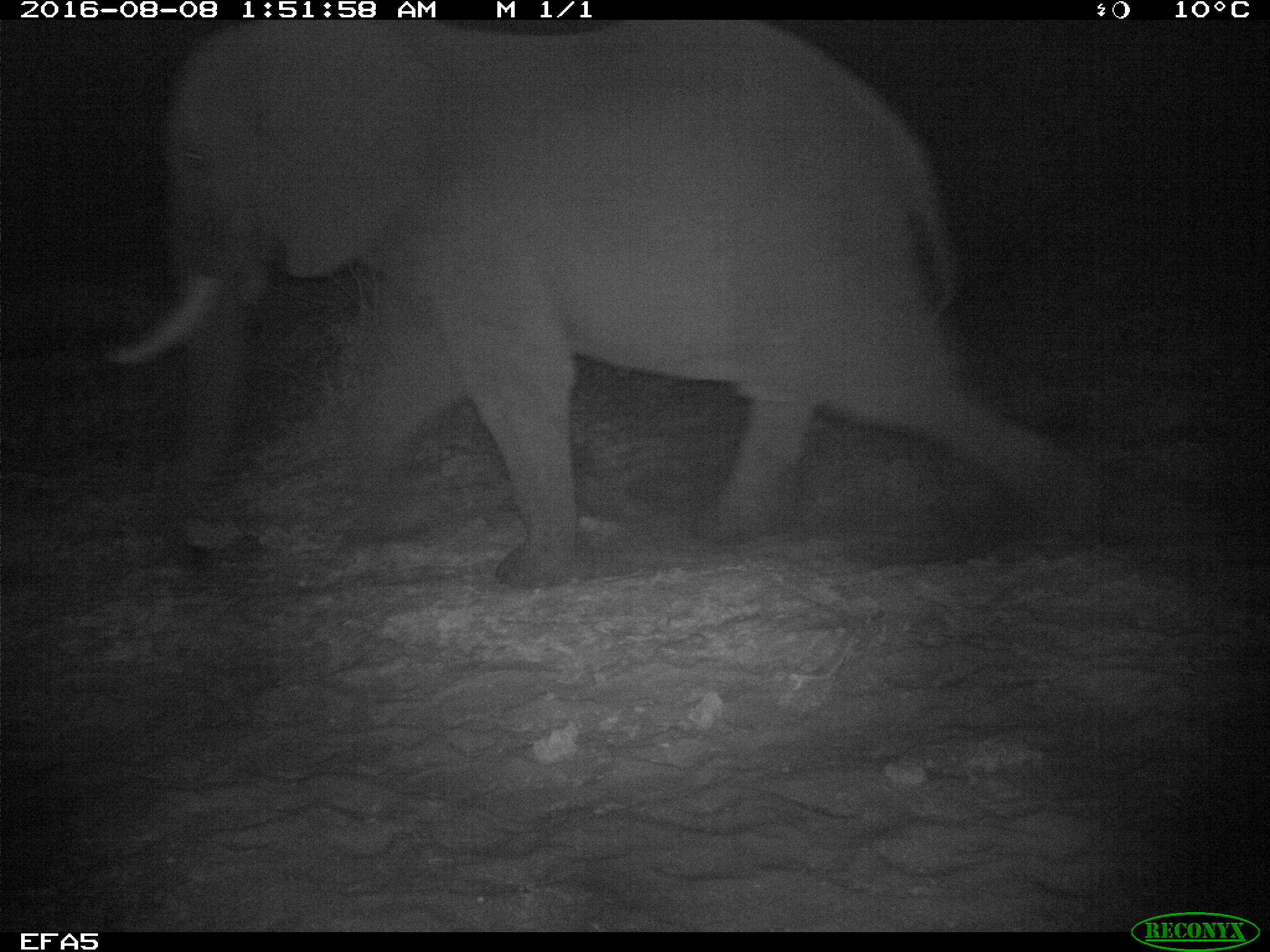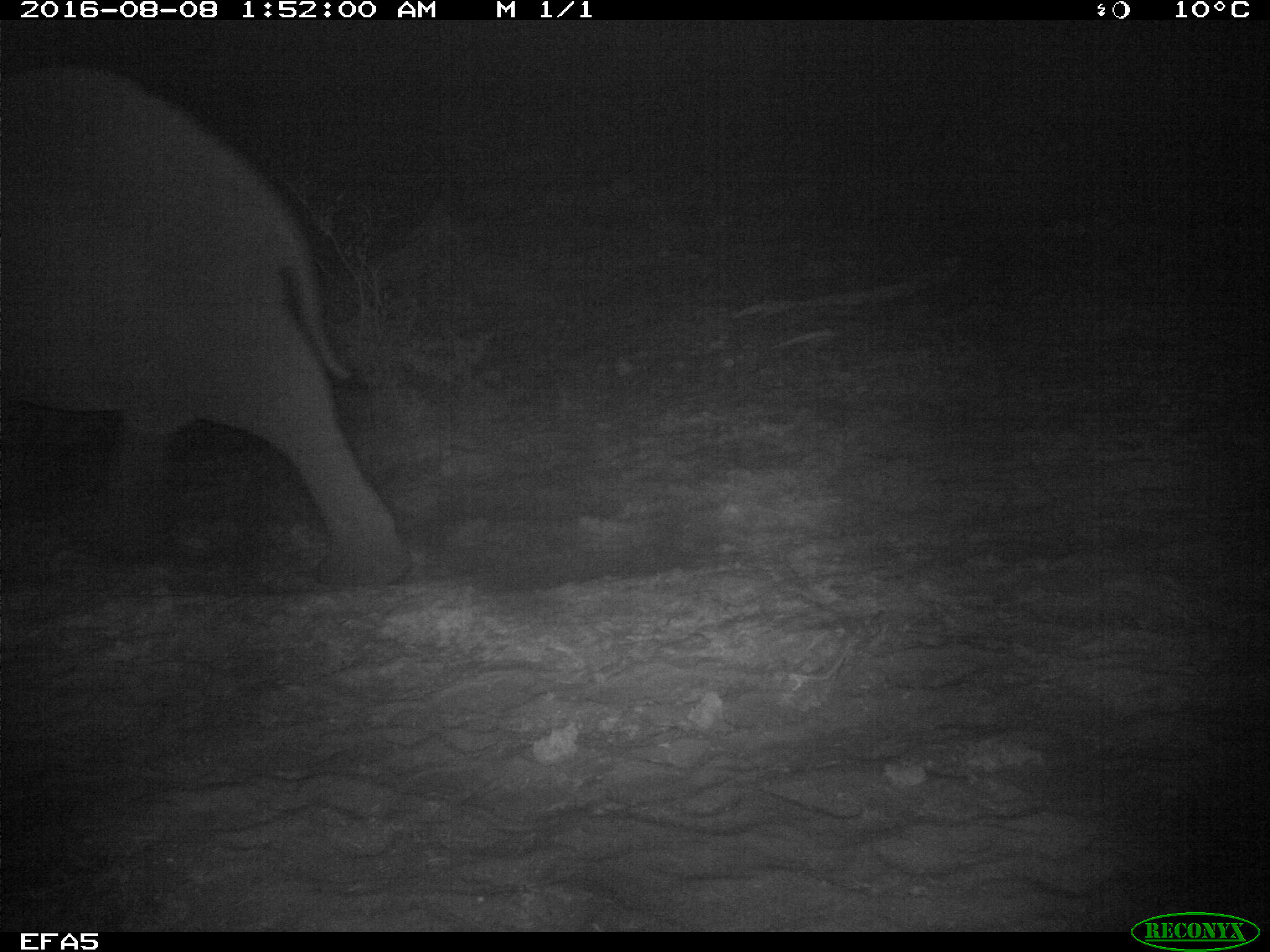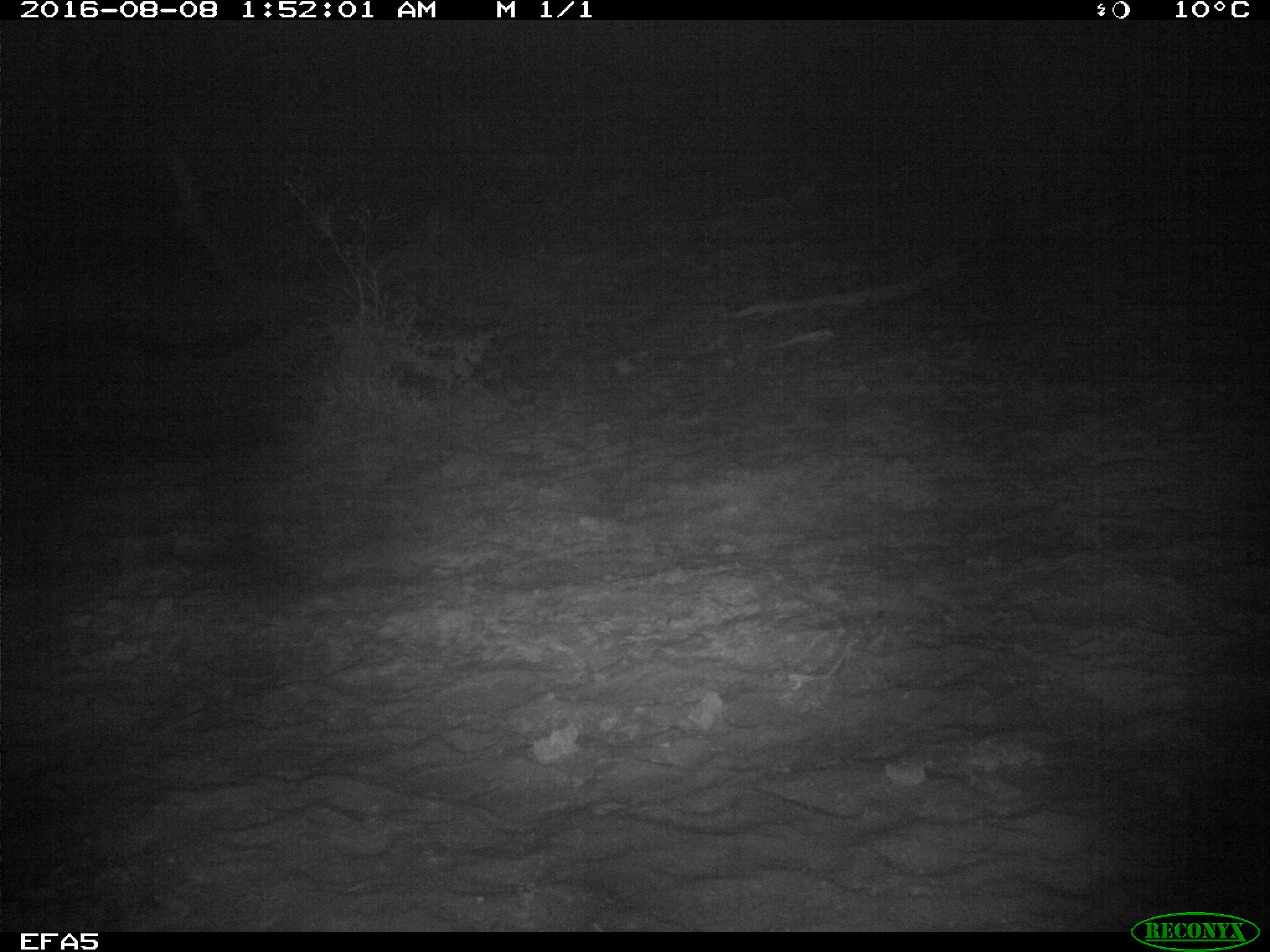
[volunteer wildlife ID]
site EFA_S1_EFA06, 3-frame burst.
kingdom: Animalia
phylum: Chordata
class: Mammalia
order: Proboscidea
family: Elephantidae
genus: Loxodonta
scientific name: Loxodonta africana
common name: african bush elephant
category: elephant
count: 1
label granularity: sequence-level